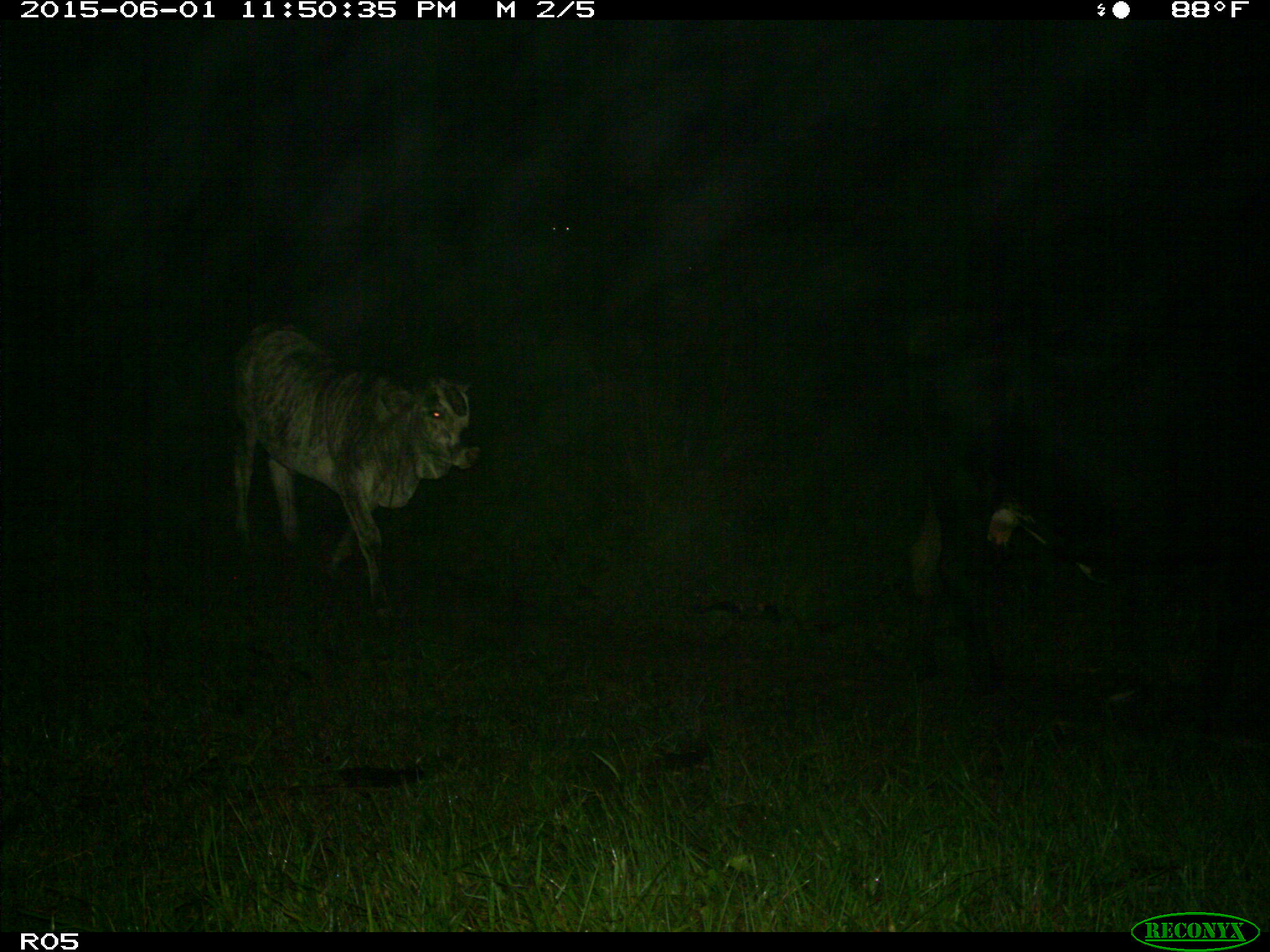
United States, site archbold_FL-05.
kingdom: Animalia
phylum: Chordata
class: Mammalia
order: Artiodactyla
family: Bovidae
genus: Bos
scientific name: Bos taurus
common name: domestic cow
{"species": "Bos taurus (domestic cow)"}